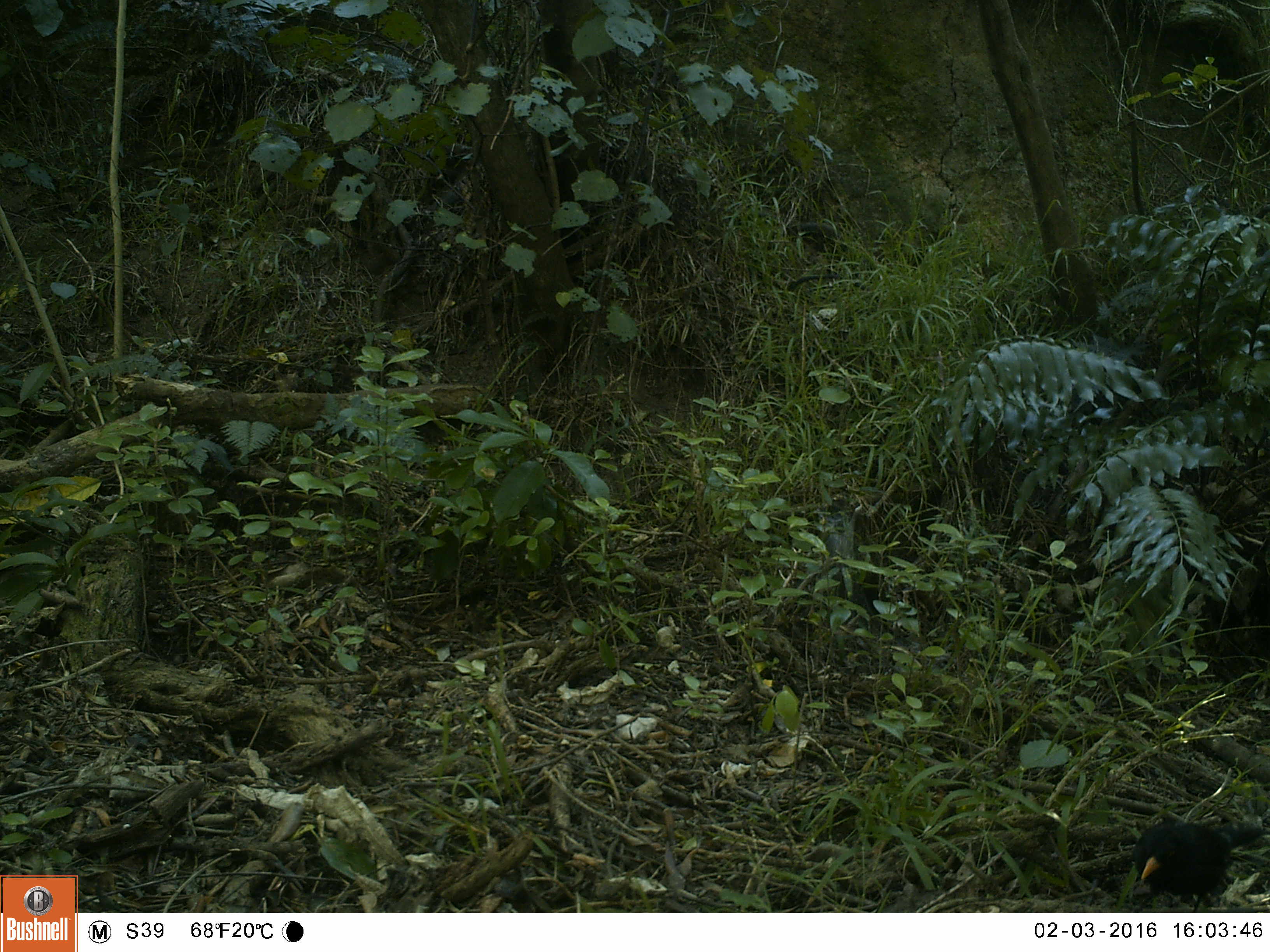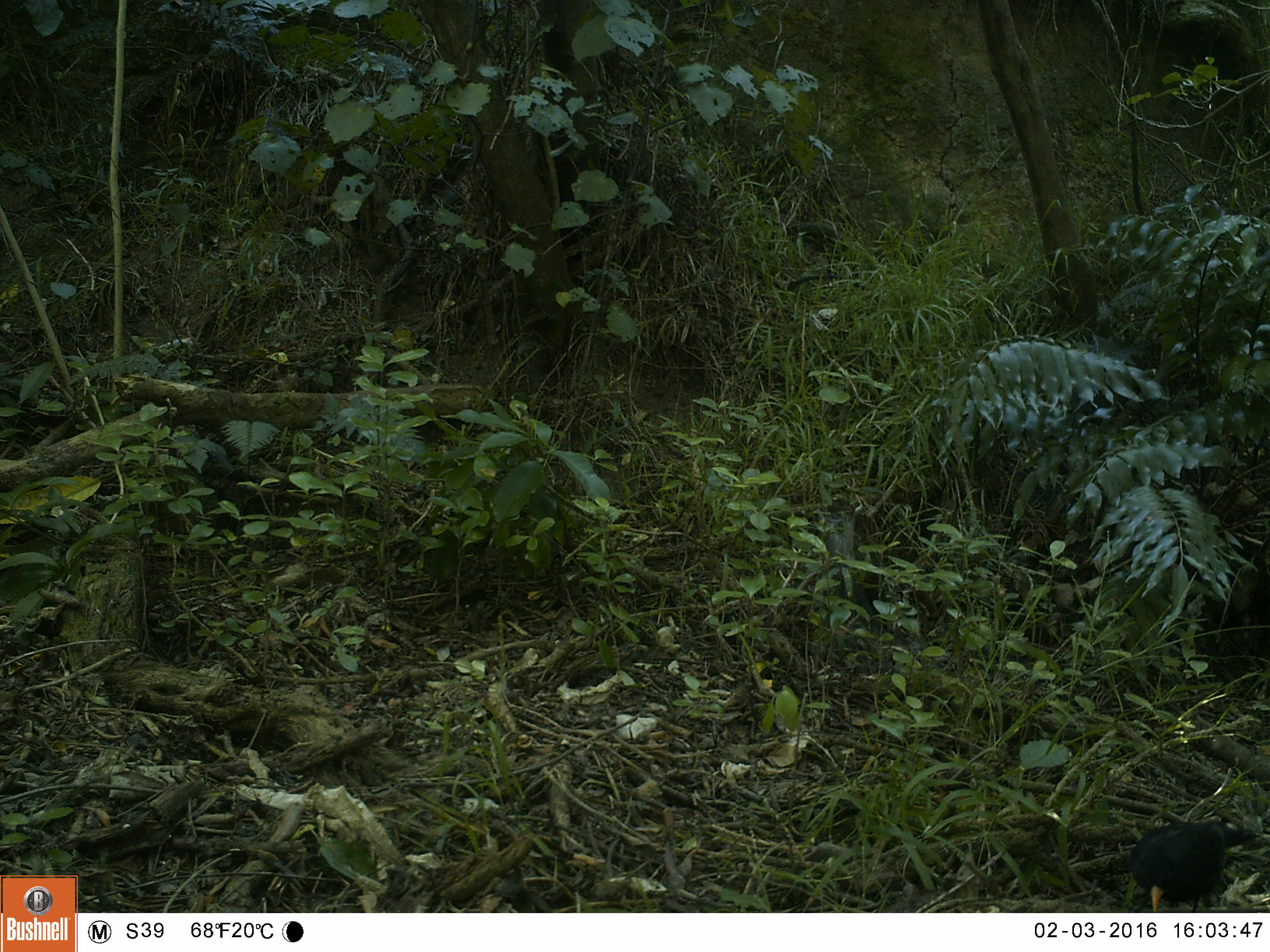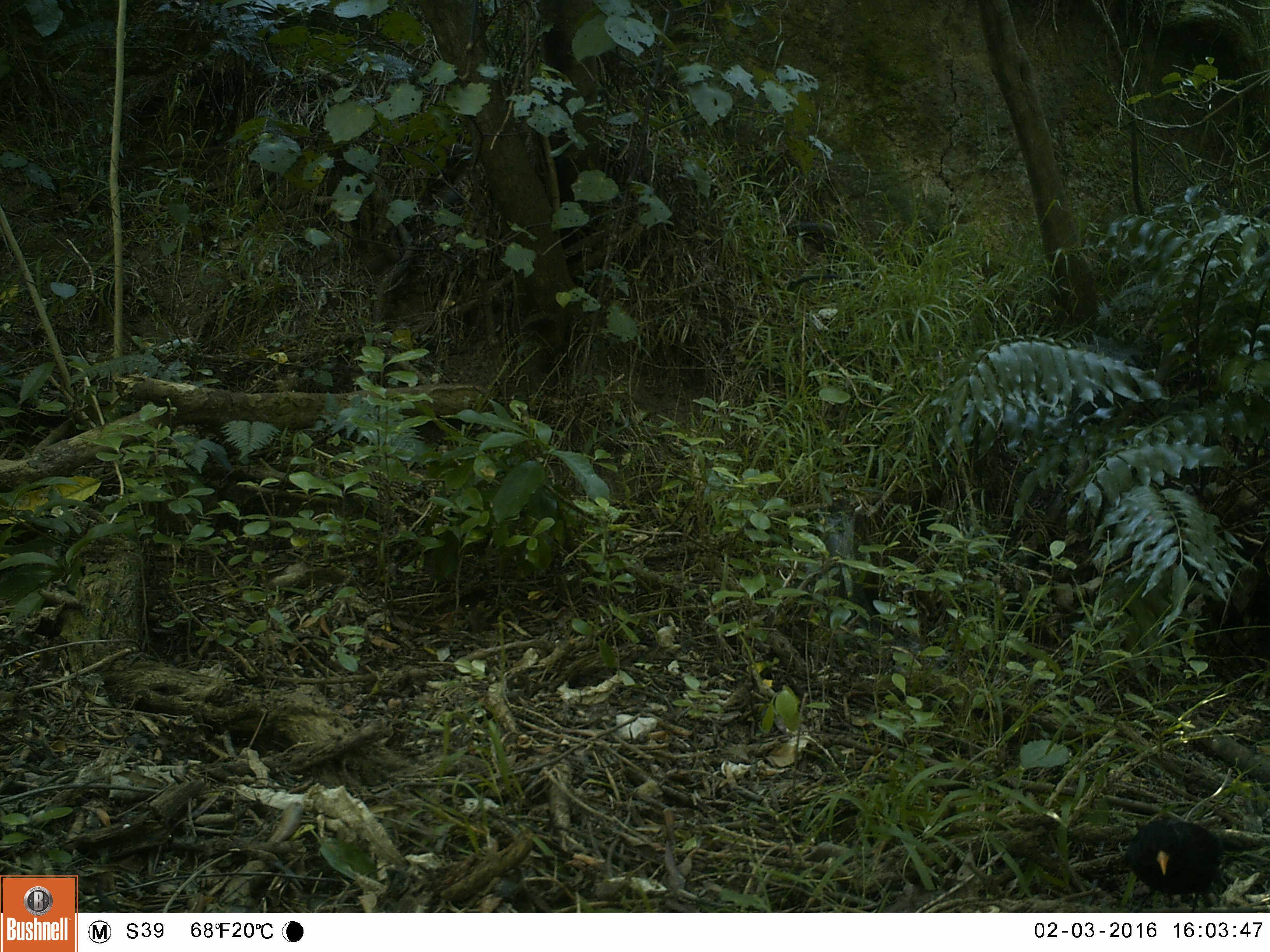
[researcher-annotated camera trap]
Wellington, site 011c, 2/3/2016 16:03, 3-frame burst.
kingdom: Animalia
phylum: Chordata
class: Aves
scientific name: Aves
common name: bird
Bird (Aves).